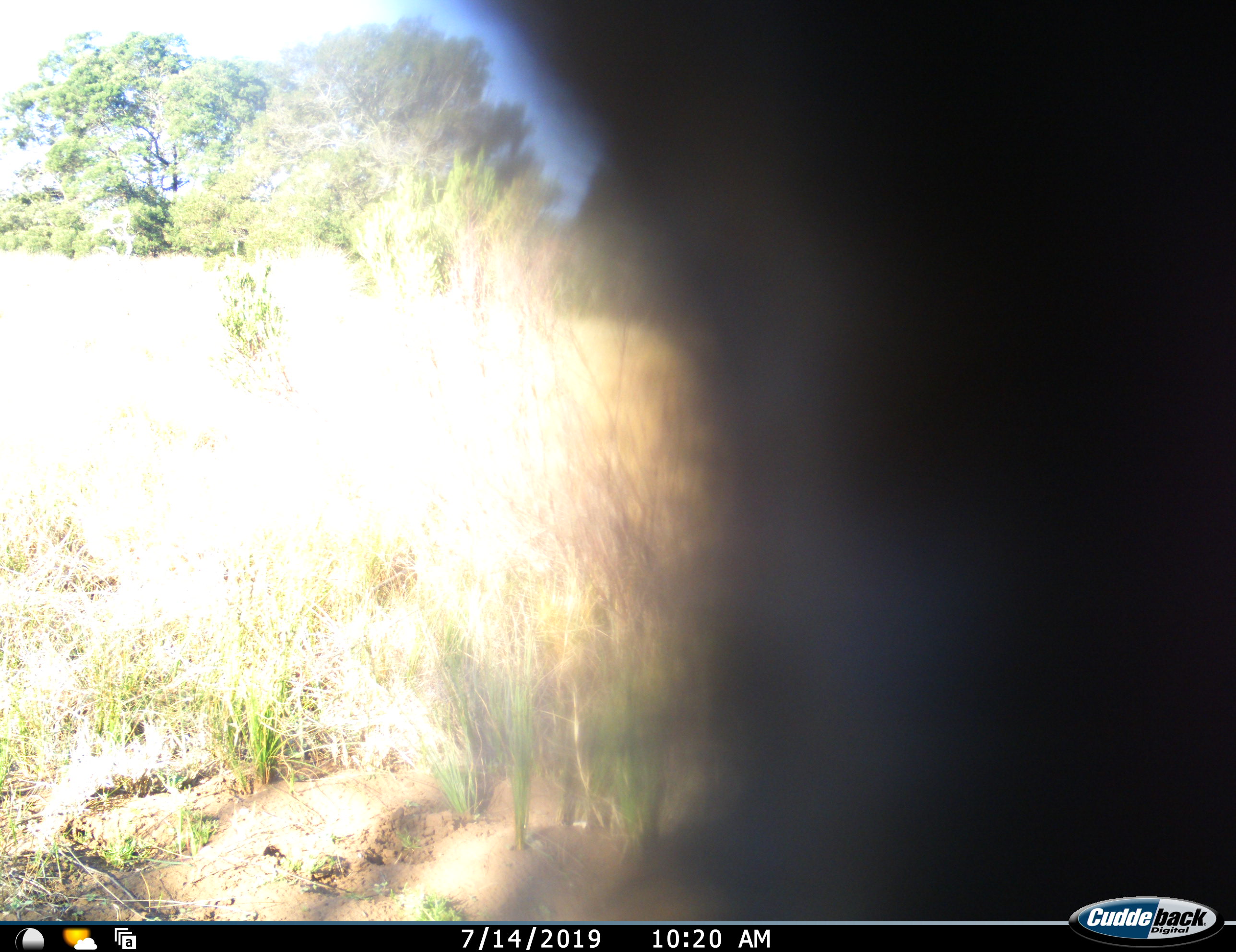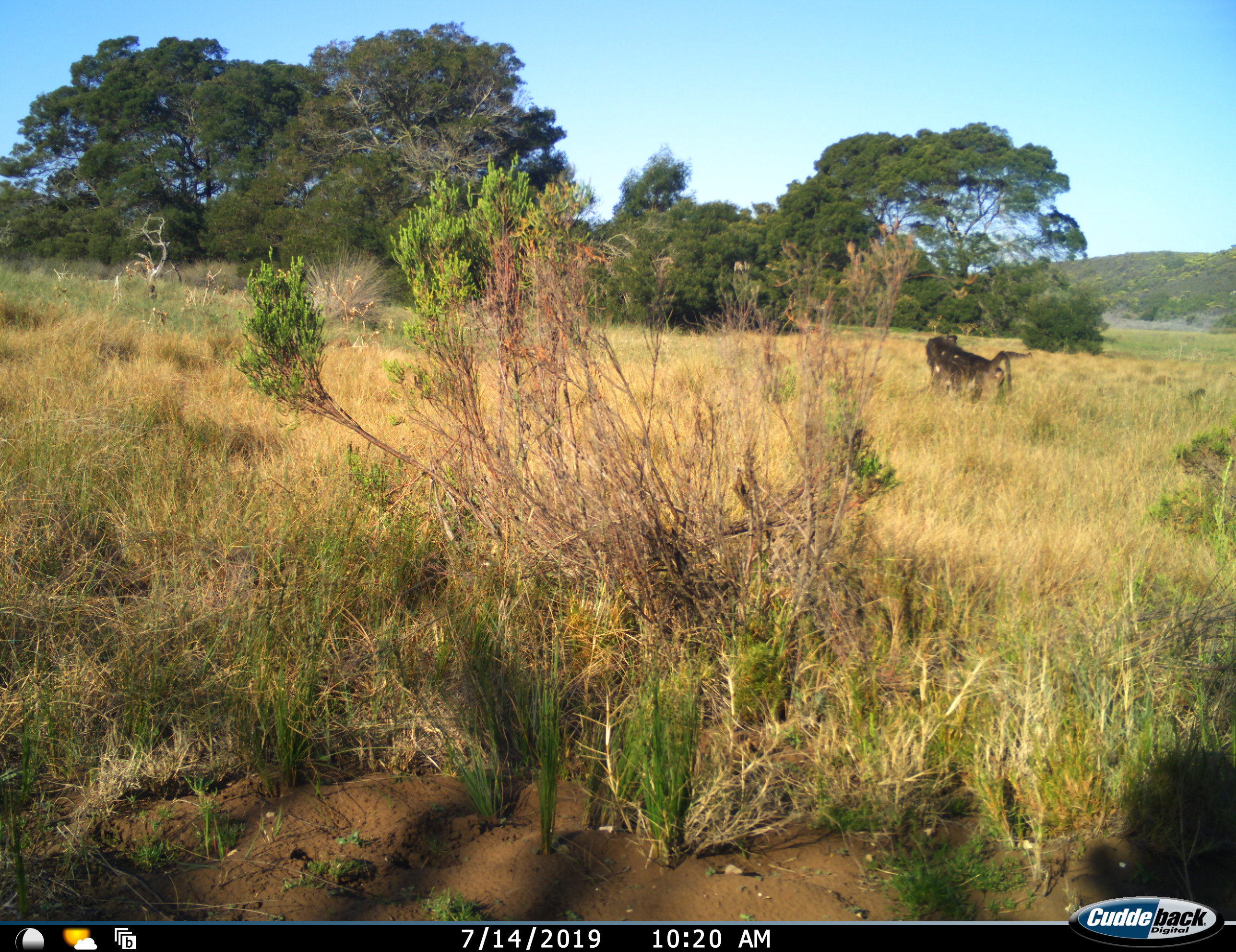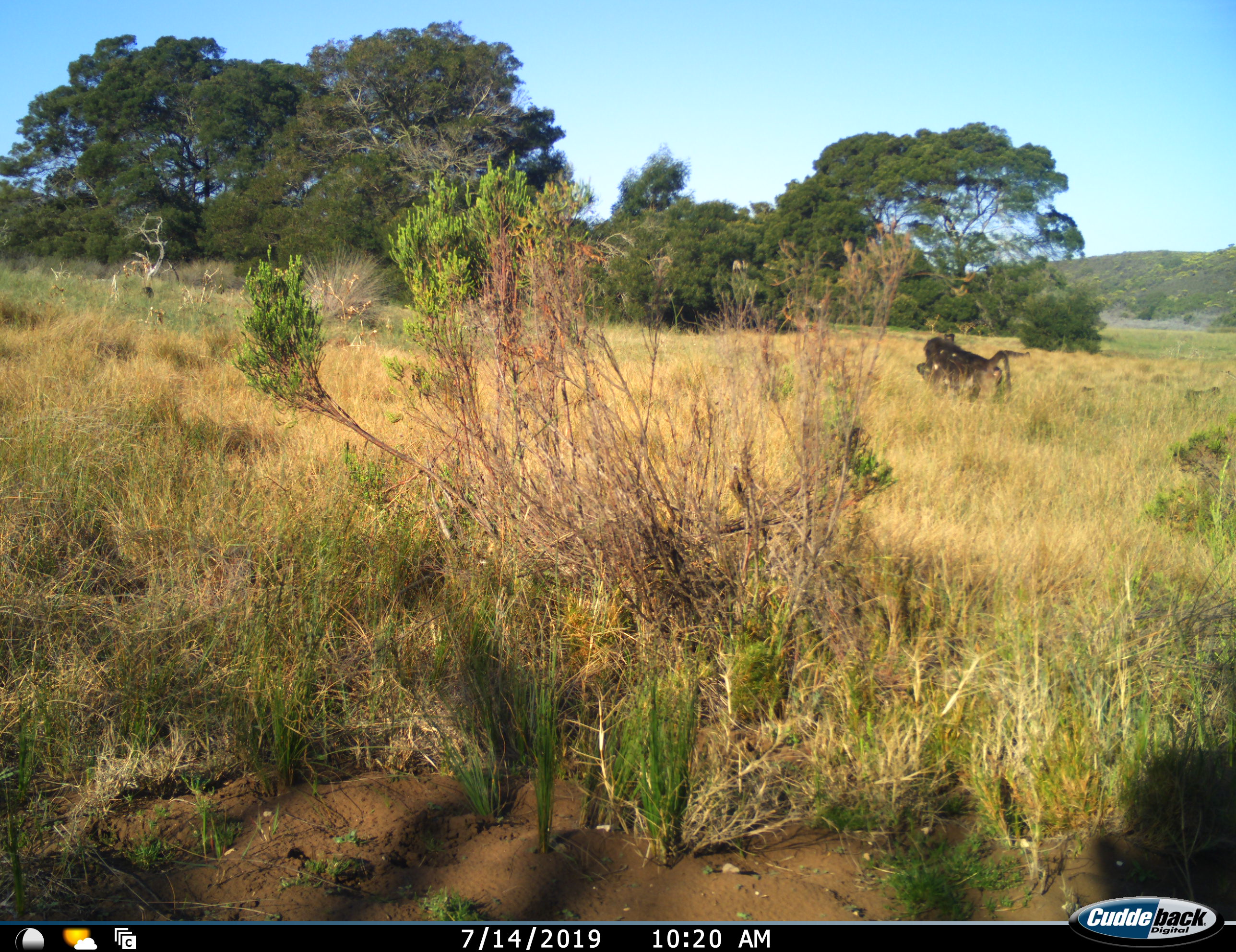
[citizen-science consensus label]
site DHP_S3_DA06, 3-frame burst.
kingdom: Animalia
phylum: Chordata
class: Mammalia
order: Primates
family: Cercopithecidae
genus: Papio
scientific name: Papio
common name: baboon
Baboon (Papio), count 3. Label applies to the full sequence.